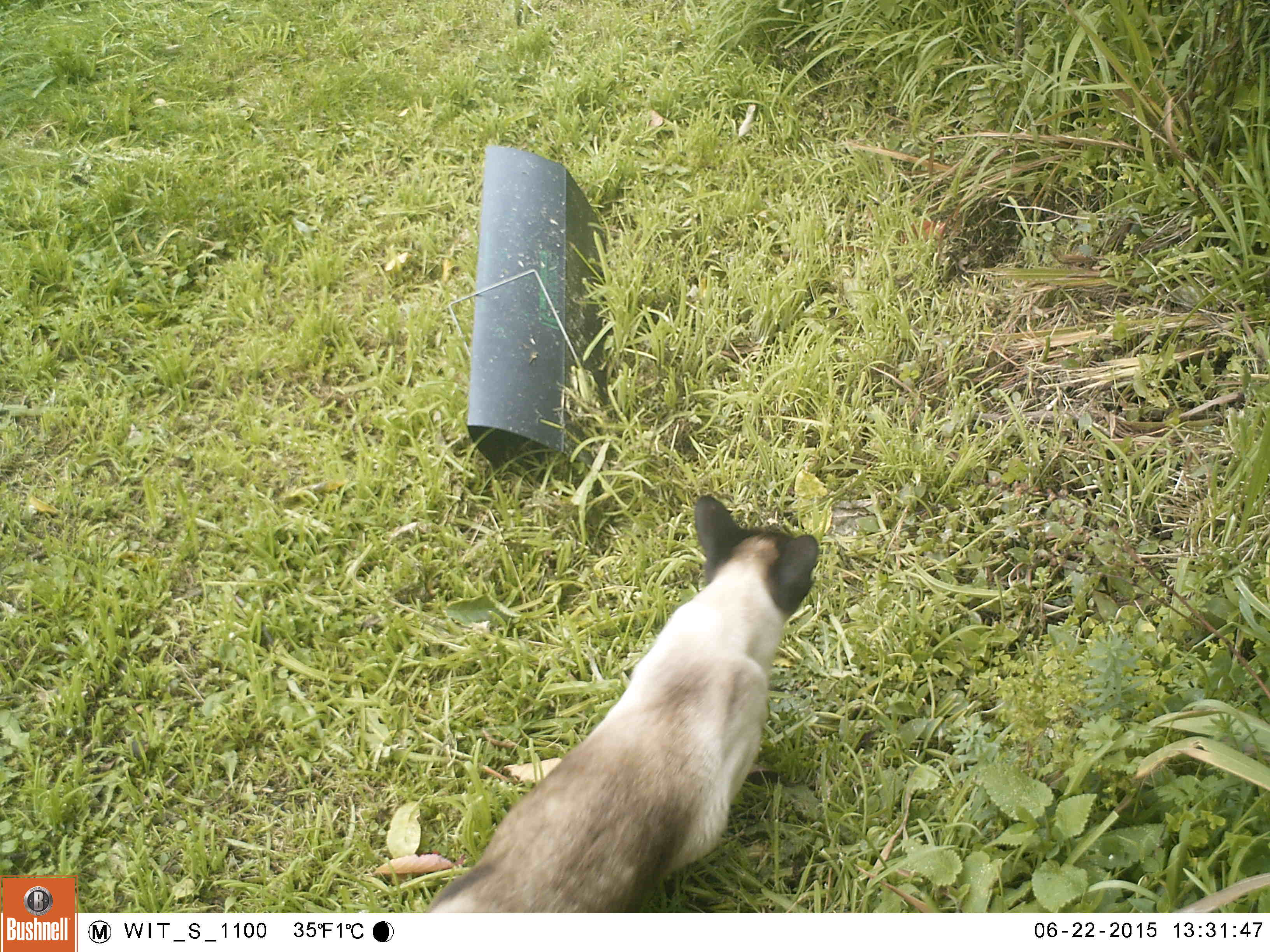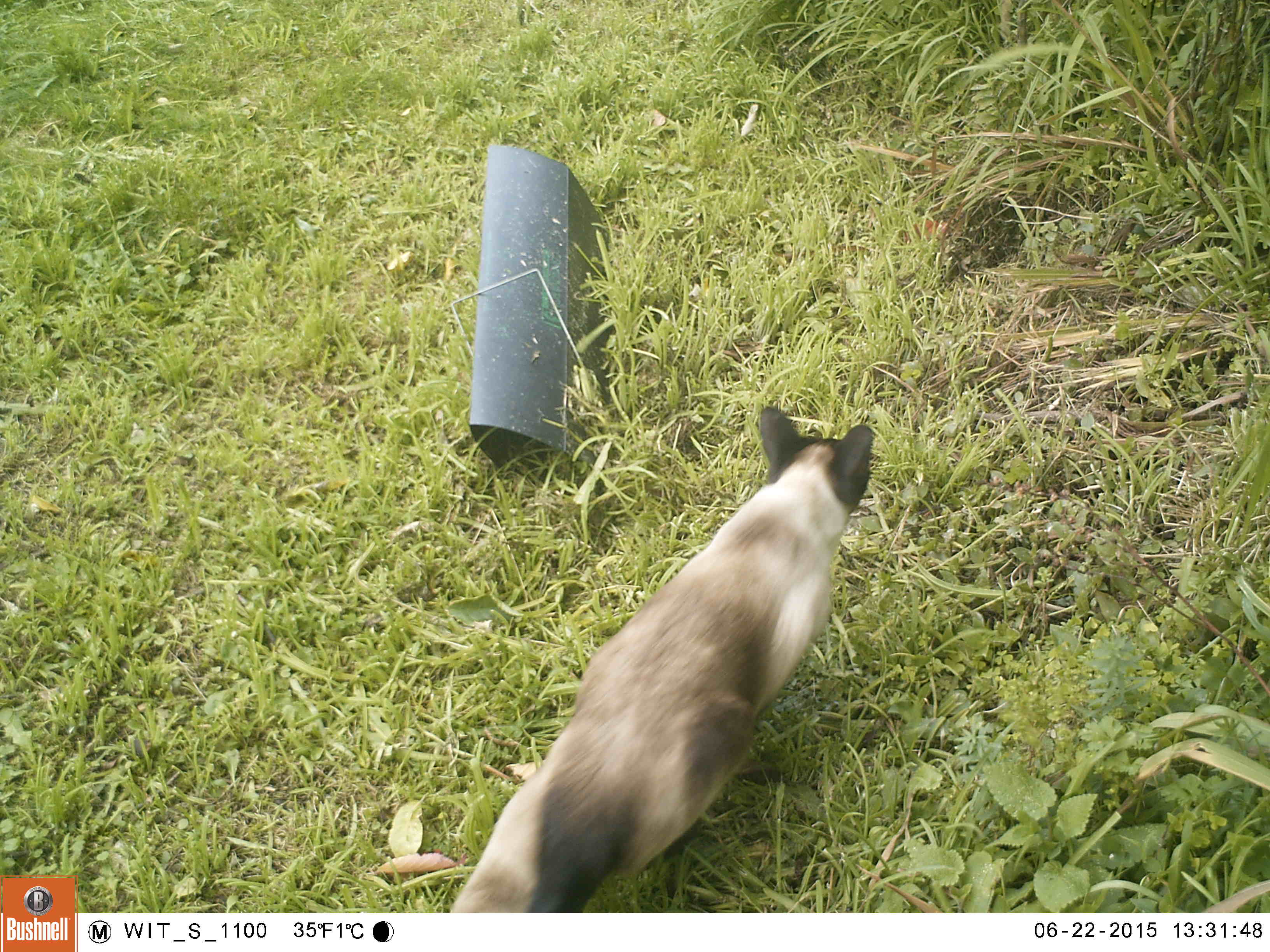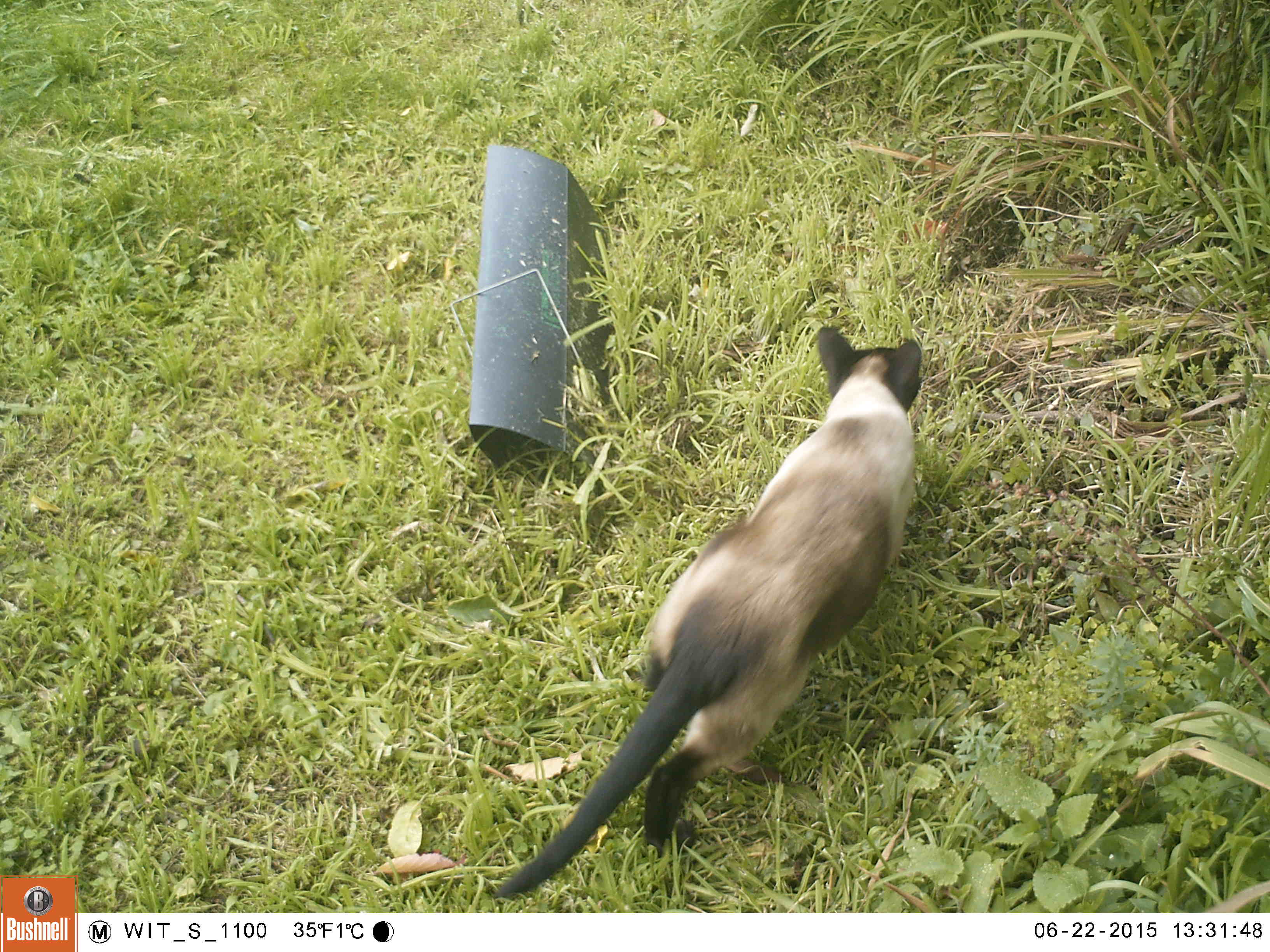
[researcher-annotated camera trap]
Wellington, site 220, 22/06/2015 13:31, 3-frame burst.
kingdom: Animalia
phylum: Chordata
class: Mammalia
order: Carnivora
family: Felidae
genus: Felis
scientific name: Felis catus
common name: cat